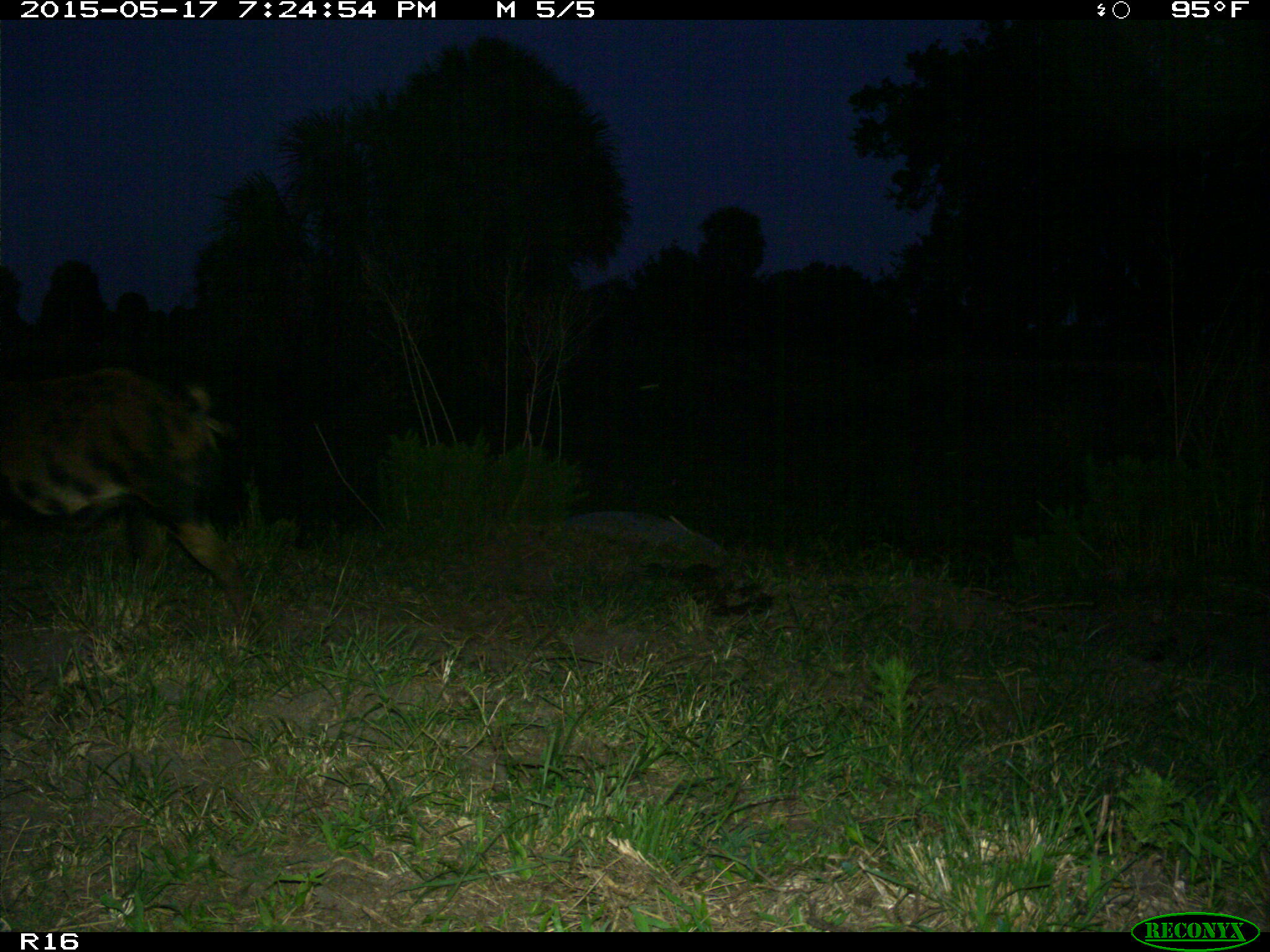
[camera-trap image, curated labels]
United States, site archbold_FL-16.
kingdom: Animalia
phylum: Chordata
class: Mammalia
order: Artiodactyla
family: Suidae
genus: Sus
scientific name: Sus scrofa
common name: wild boar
Sus scrofa (wild boar).